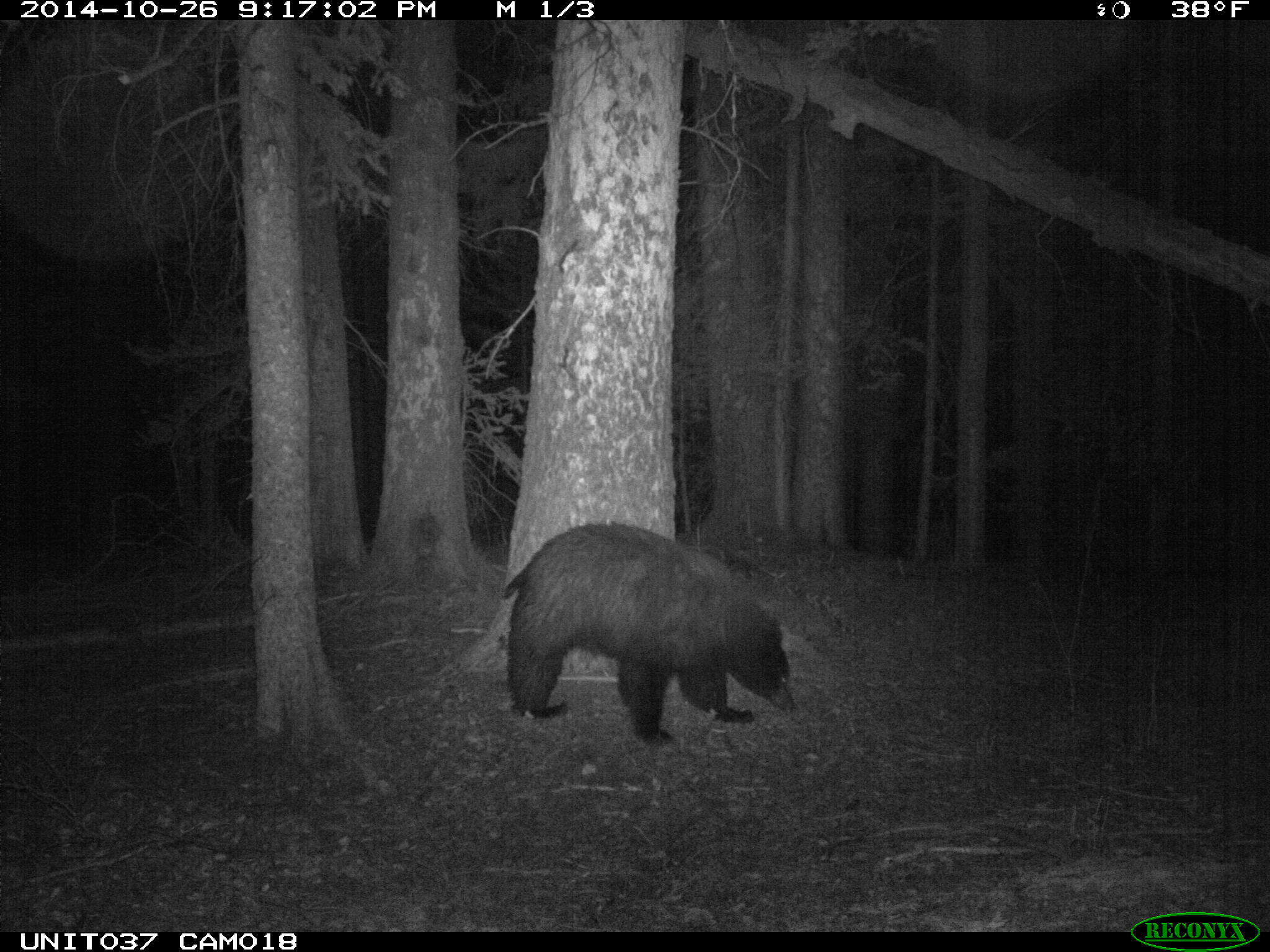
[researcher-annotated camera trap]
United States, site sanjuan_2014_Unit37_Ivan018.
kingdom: Animalia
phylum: Chordata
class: Mammalia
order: Carnivora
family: Ursidae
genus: Ursus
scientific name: Ursus americanus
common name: american black bear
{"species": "Ursus americanus (american black bear)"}